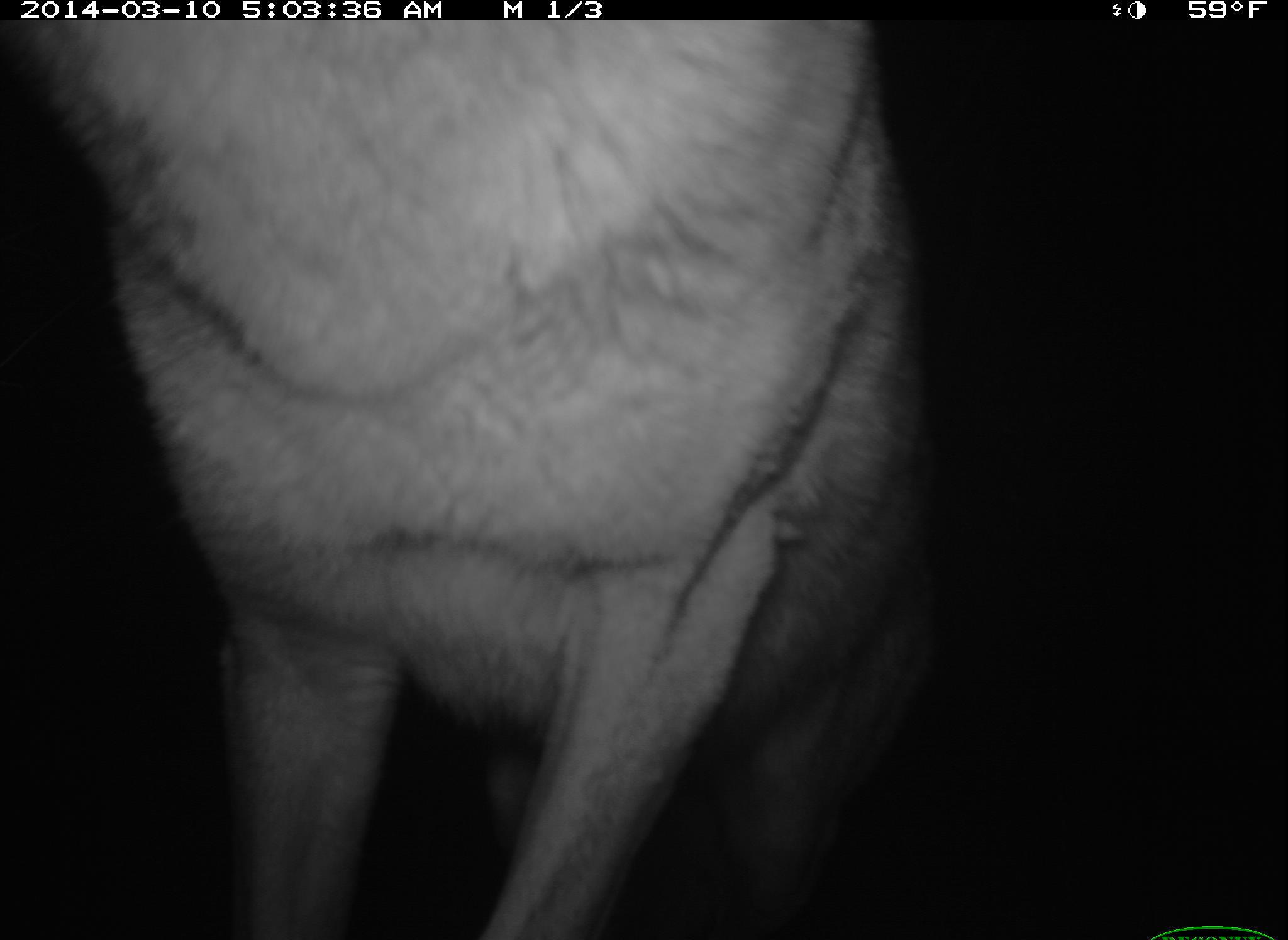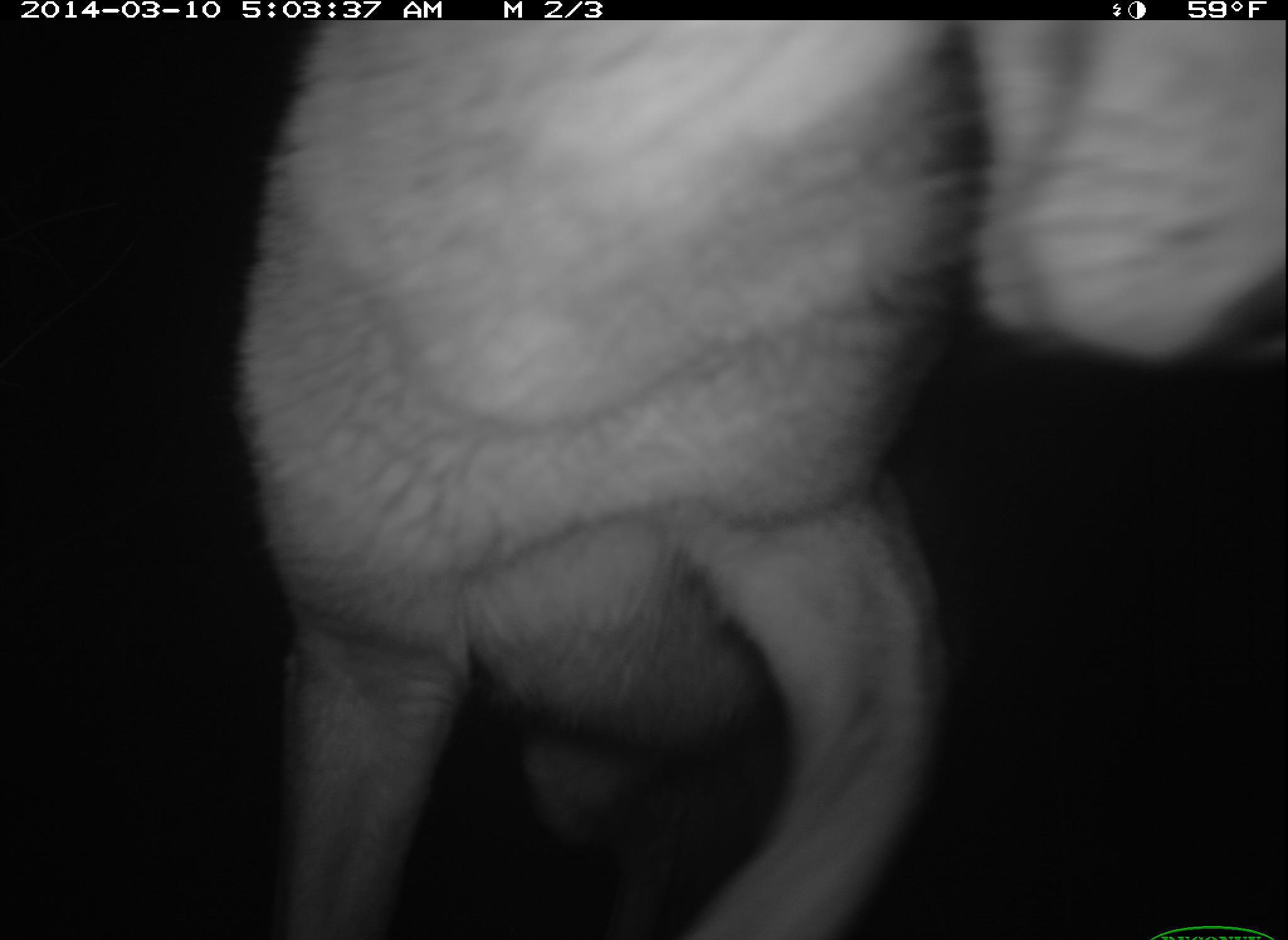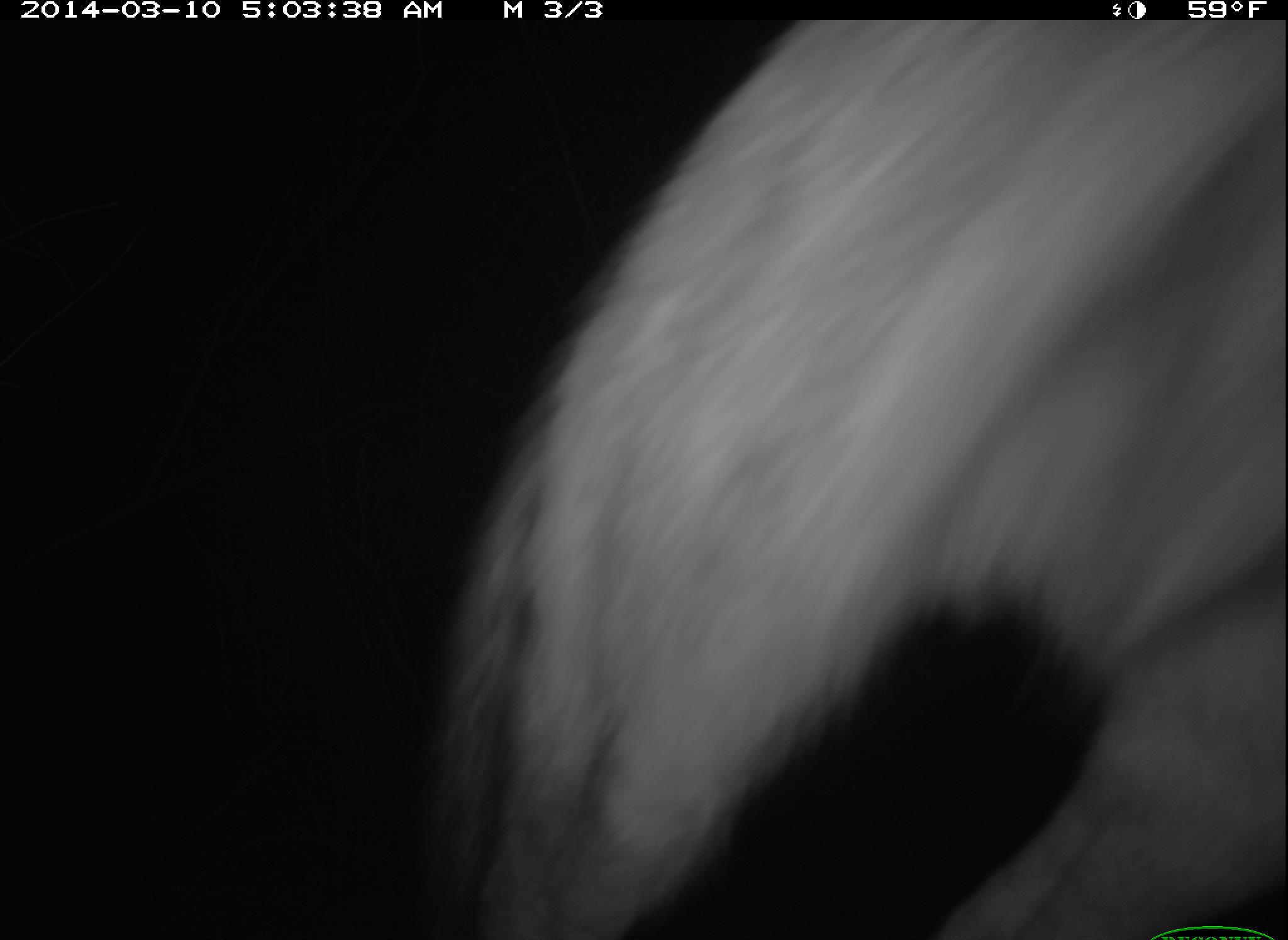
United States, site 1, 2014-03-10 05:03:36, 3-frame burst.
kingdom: Animalia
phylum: Chordata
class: Mammalia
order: Carnivora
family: Canidae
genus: Canis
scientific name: Canis latrans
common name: coyote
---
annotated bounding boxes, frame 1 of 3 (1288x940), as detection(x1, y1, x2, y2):
coyote: detection(15, 18, 909, 937)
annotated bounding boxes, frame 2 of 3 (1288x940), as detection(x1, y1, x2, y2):
coyote: detection(238, 17, 1286, 938)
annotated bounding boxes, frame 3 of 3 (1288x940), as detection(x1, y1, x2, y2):
coyote: detection(446, 21, 1287, 938)